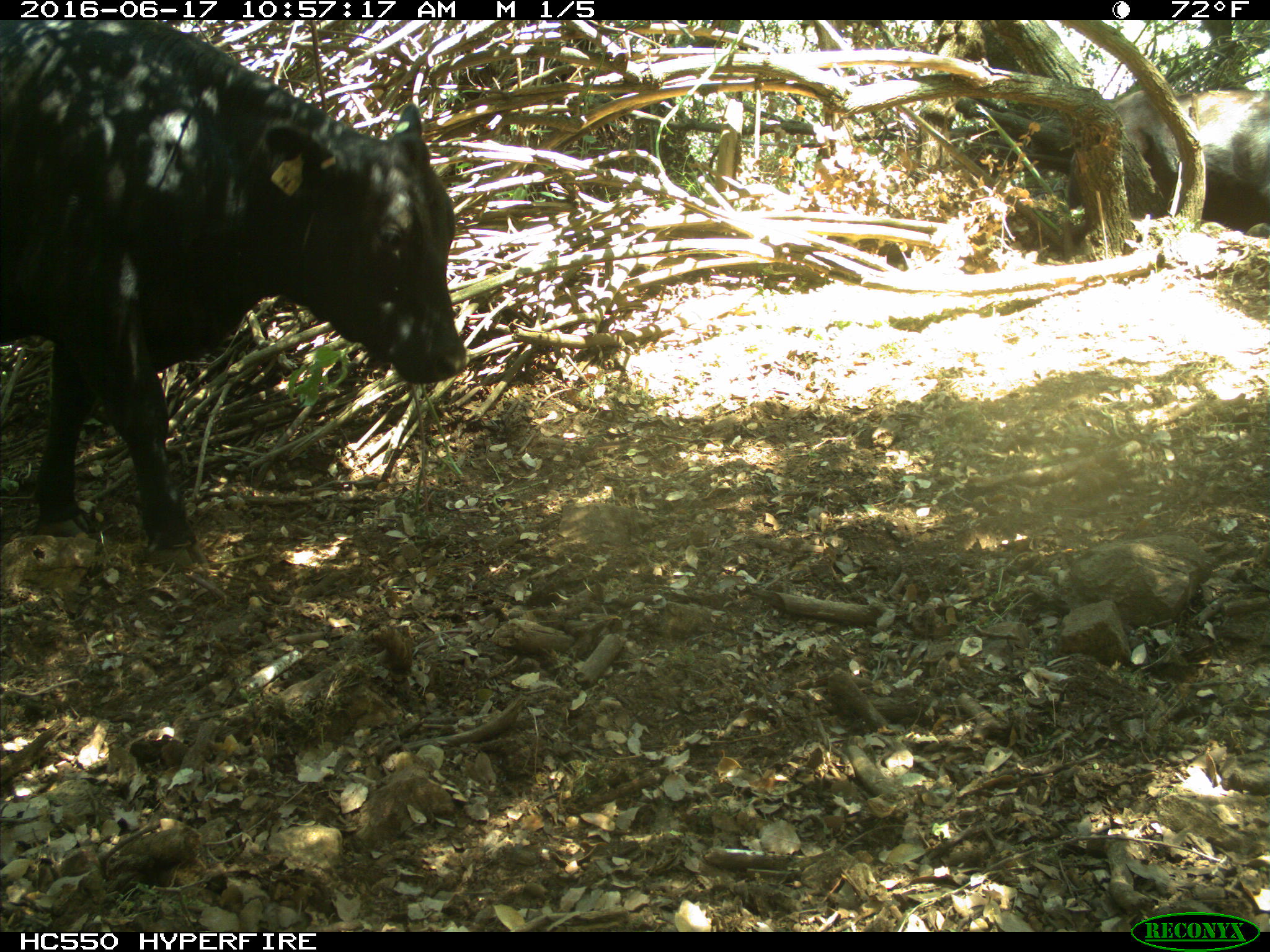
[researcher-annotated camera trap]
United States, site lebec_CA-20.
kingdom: Animalia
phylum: Chordata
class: Mammalia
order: Artiodactyla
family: Bovidae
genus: Bos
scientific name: Bos taurus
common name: domestic cow